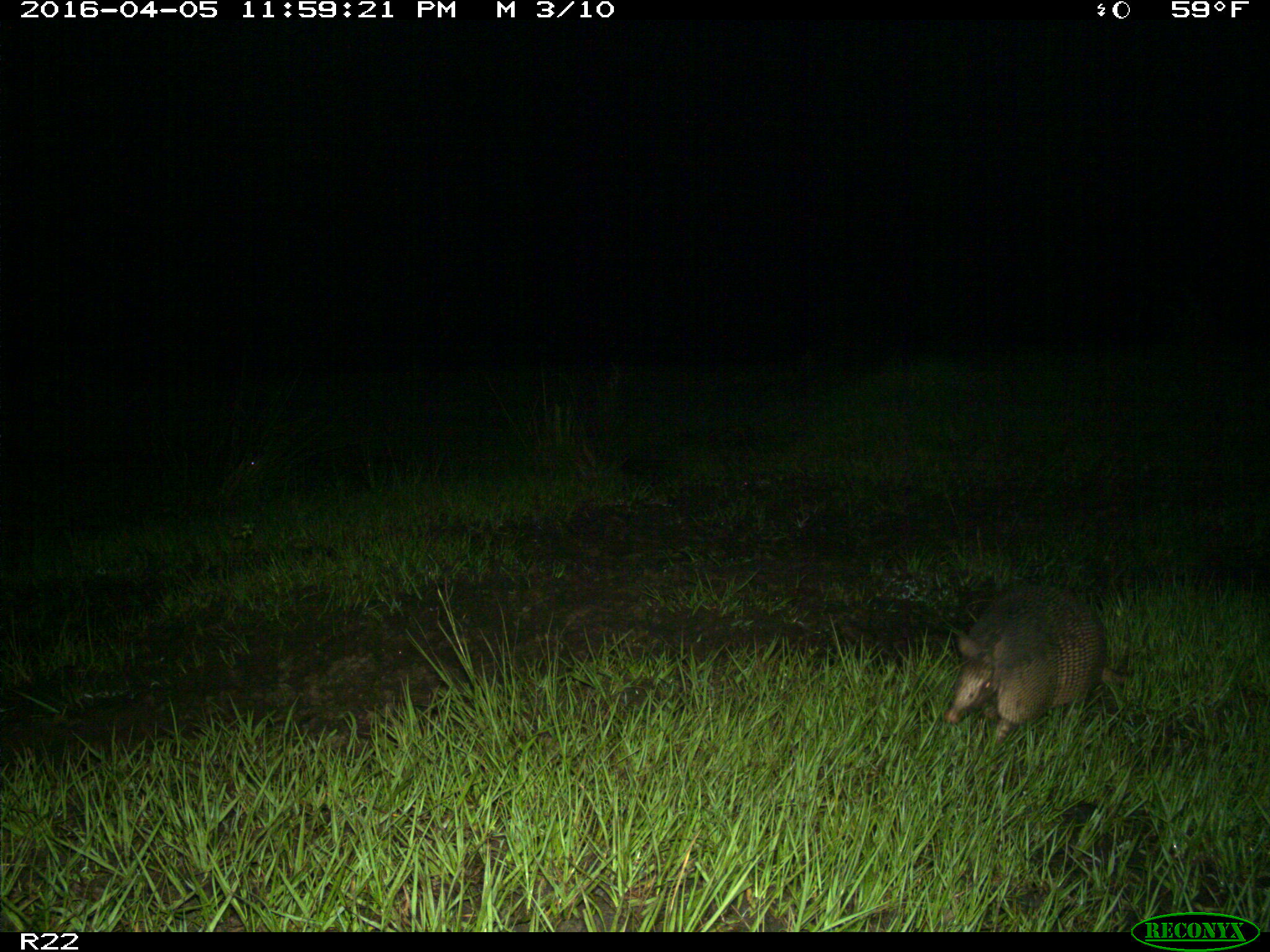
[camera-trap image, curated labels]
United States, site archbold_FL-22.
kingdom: Animalia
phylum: Chordata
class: Mammalia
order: Cingulata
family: Dasypodidae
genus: Dasypus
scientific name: Dasypus novemcinctus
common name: nine-banded armadillo